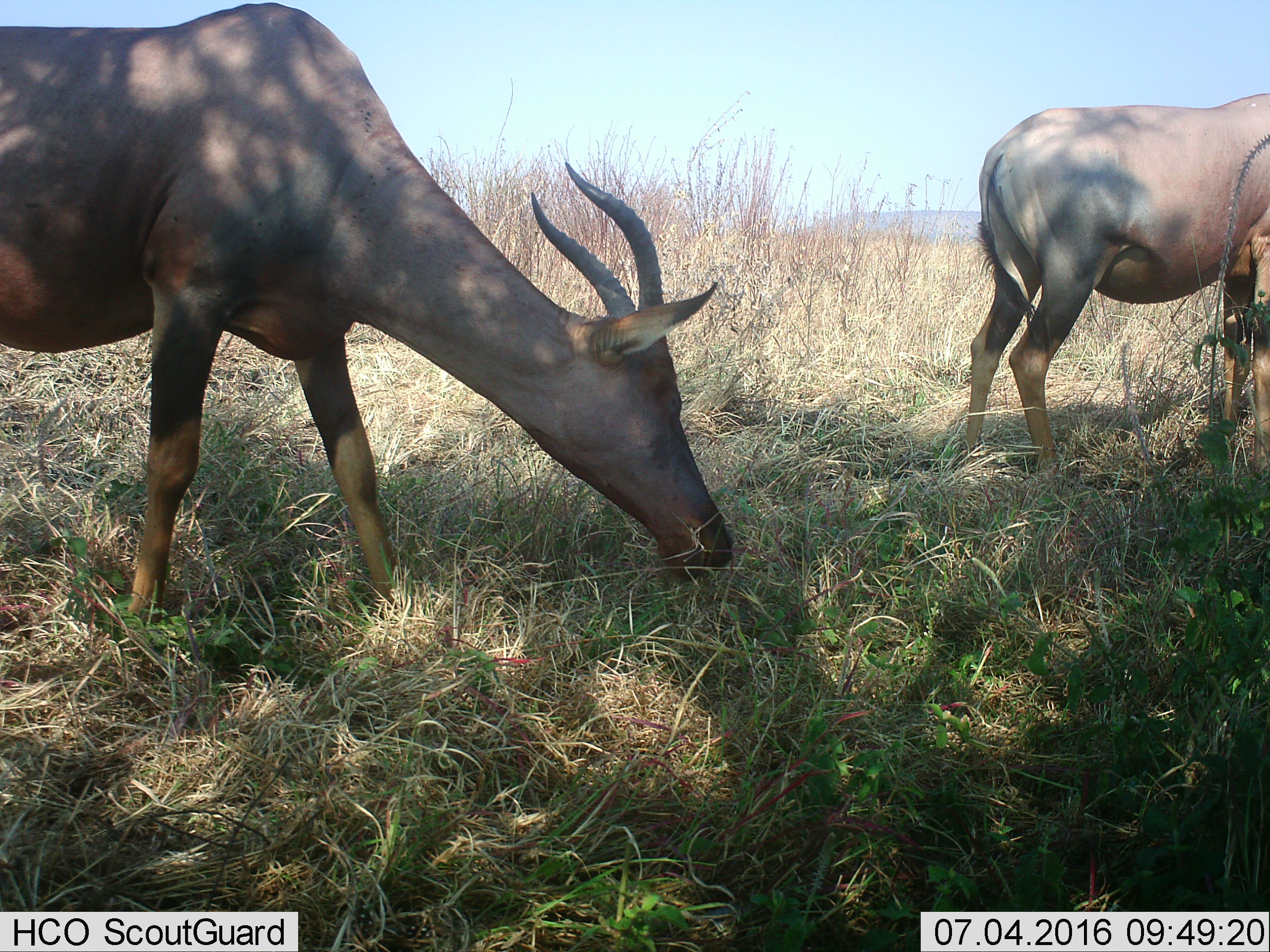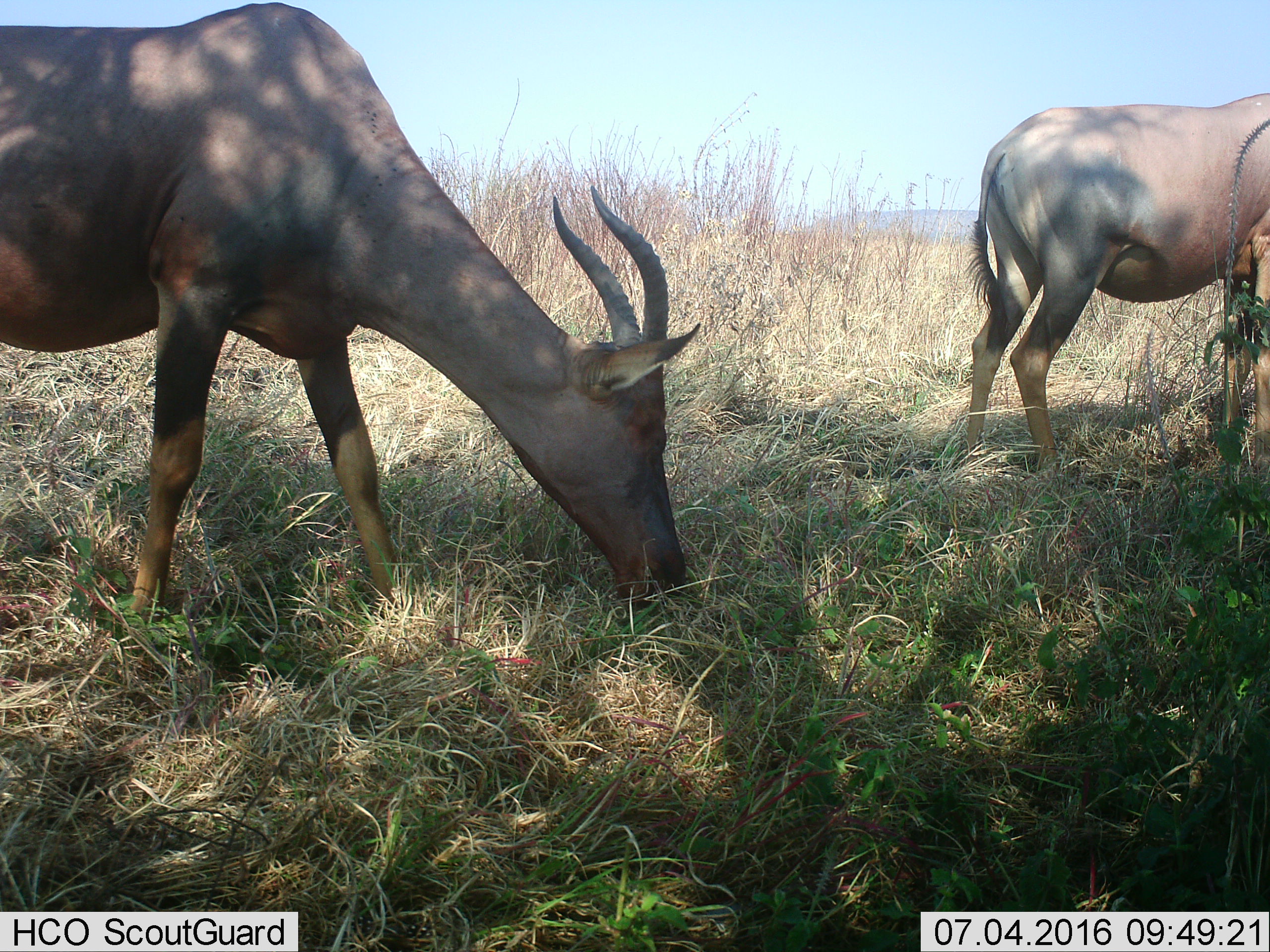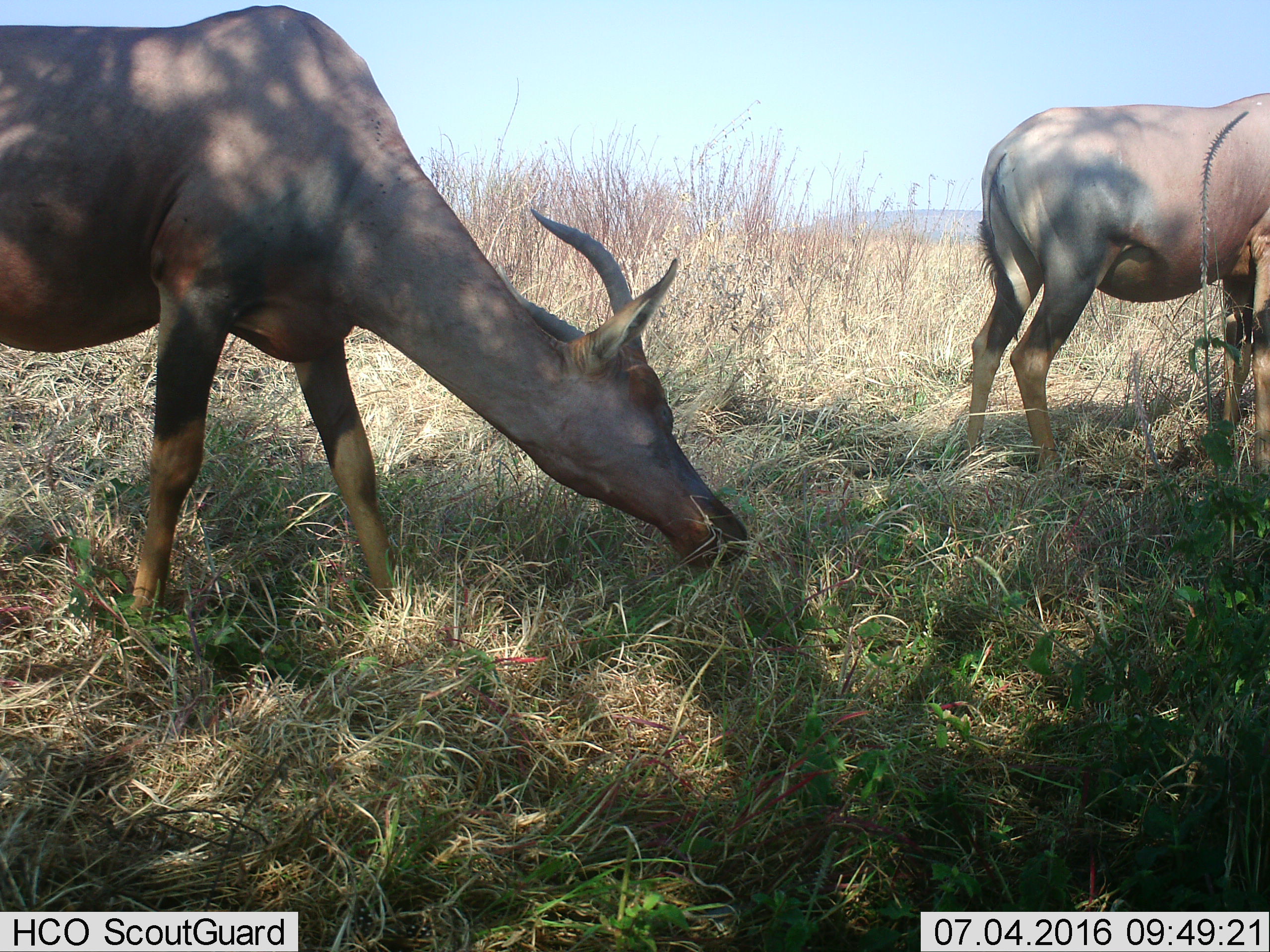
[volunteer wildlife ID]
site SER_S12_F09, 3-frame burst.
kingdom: Animalia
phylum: Chordata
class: Mammalia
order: Artiodactyla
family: Bovidae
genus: Damaliscus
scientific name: Damaliscus lunatus jimela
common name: topi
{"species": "topi (Damaliscus lunatus jimela)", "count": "2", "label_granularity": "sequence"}